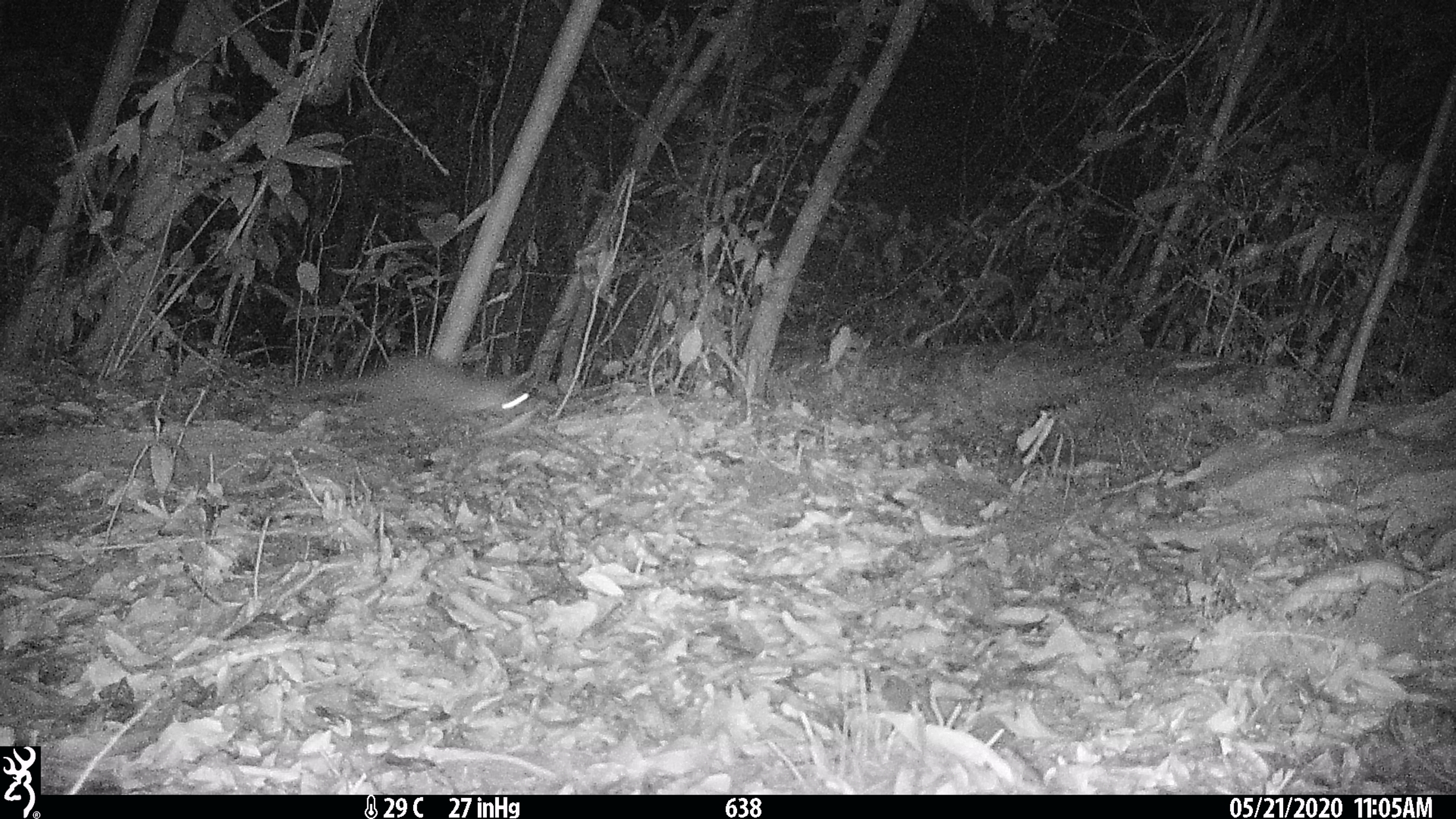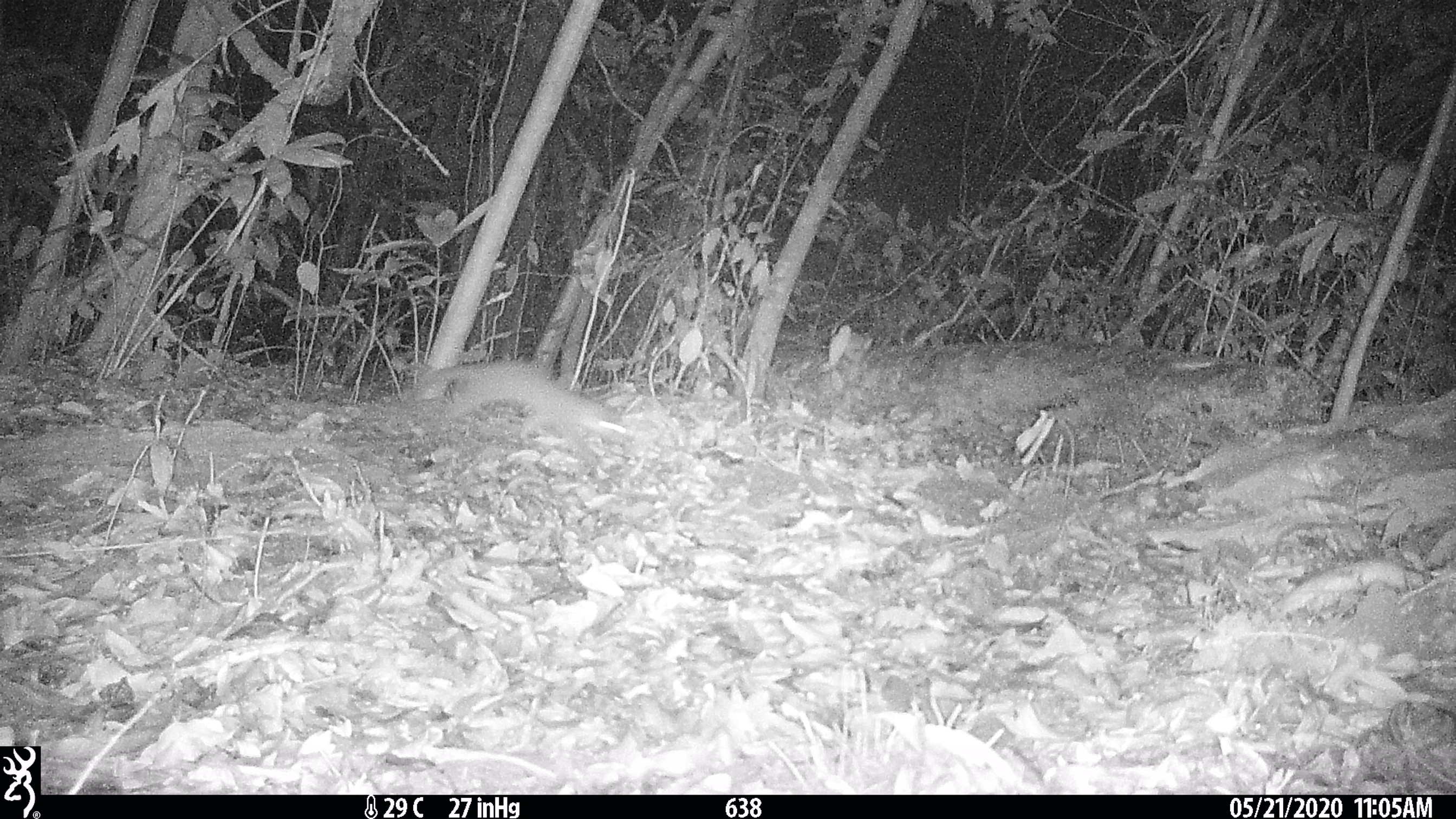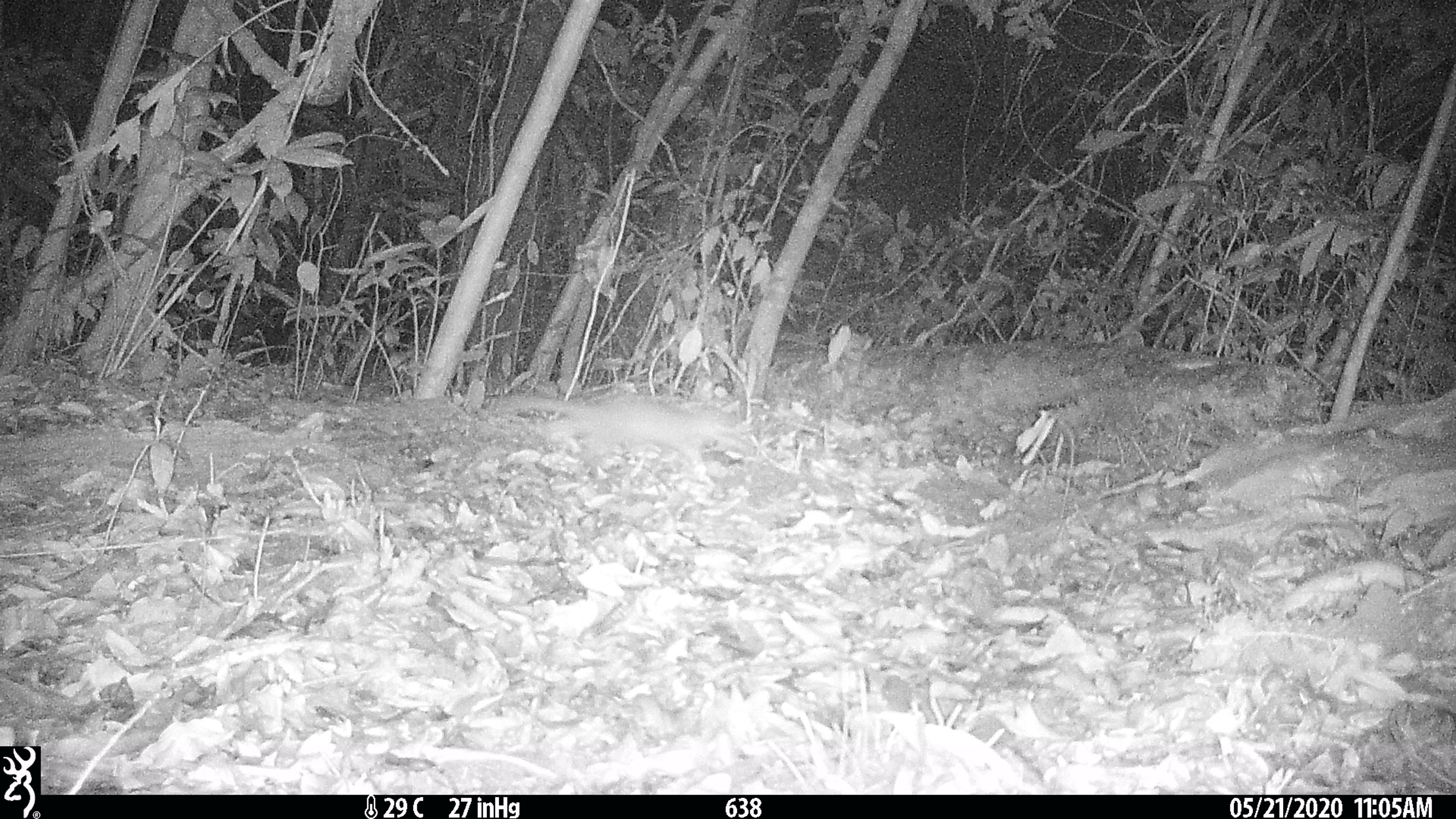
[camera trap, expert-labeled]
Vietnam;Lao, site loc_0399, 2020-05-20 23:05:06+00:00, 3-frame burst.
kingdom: Animalia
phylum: Chordata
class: Mammalia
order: Carnivora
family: Mustelidae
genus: Melogale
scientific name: Melogale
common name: ferret badger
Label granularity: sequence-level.